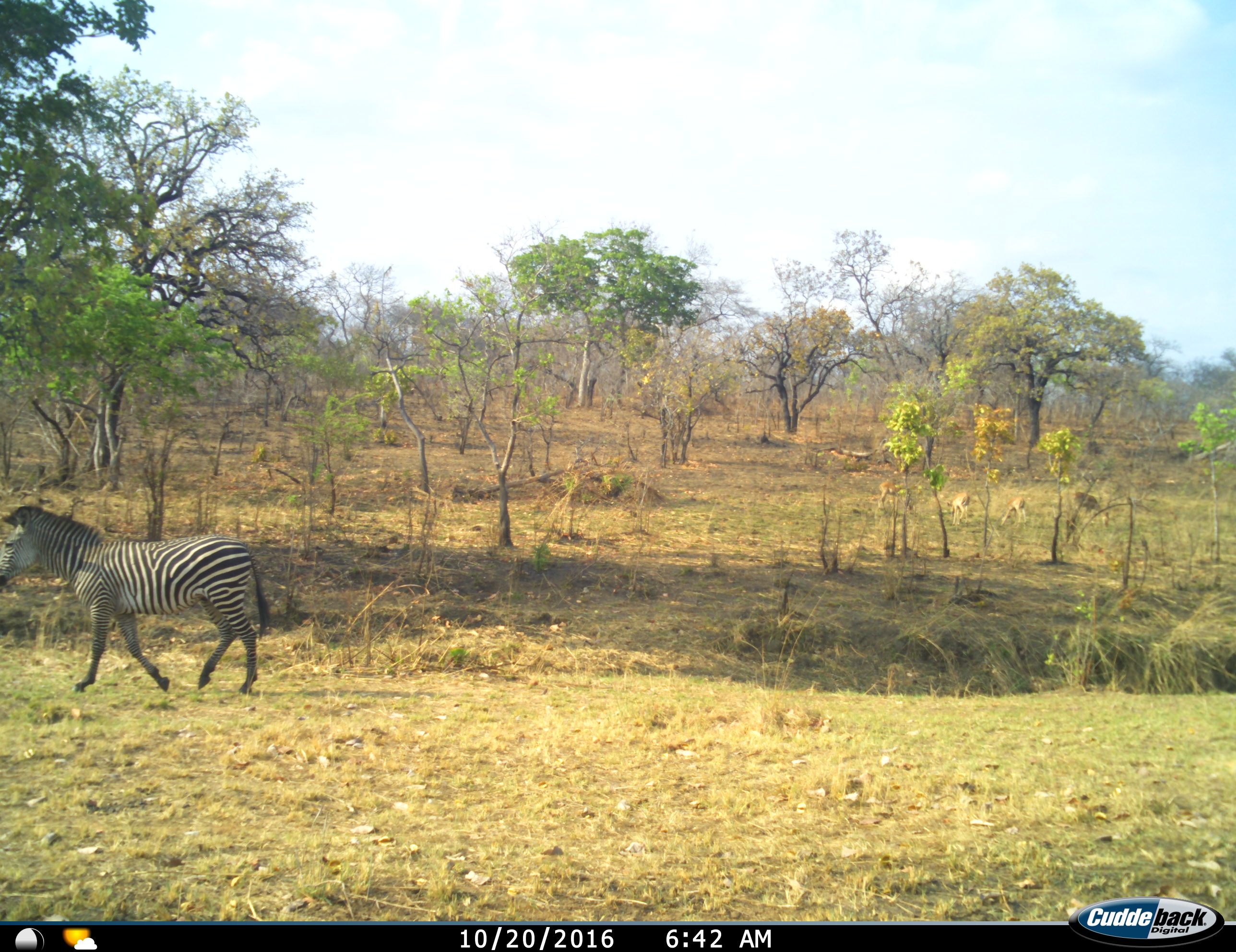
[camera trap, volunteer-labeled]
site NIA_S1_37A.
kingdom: Animalia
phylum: Chordata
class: Mammalia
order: Perissodactyla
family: Equidae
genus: Equus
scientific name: Equus quagga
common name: plains zebra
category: zebraplains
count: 1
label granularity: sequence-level